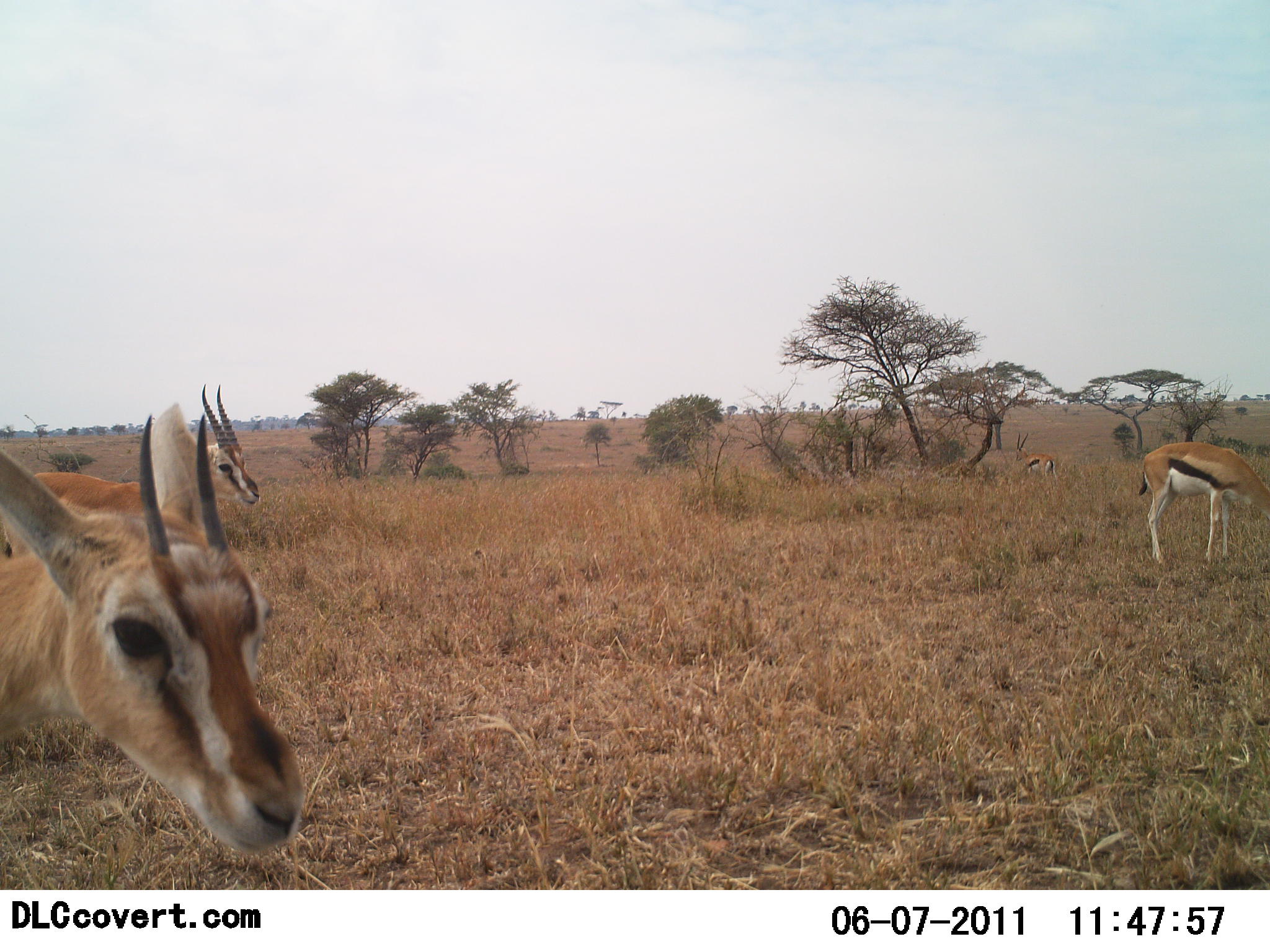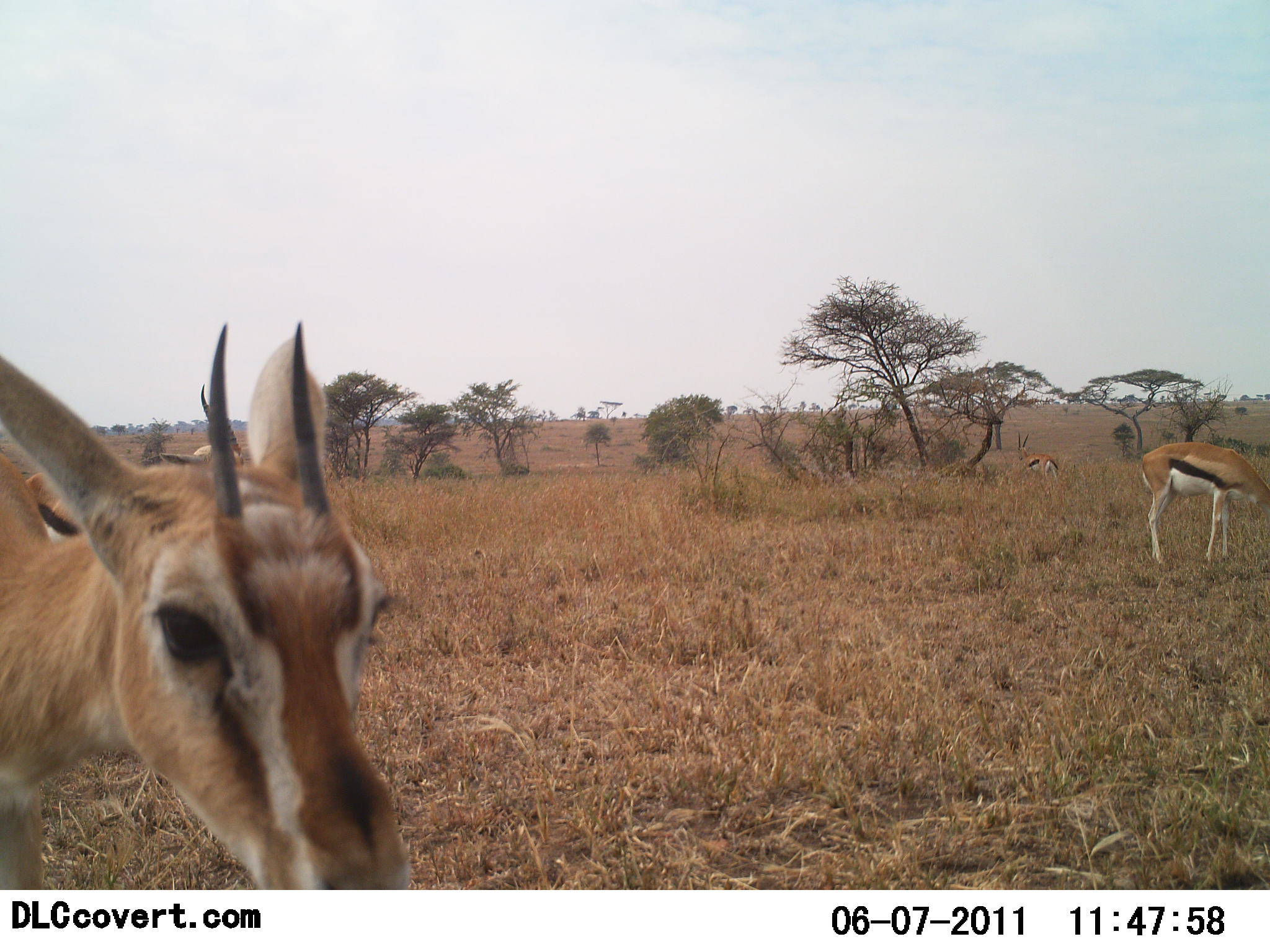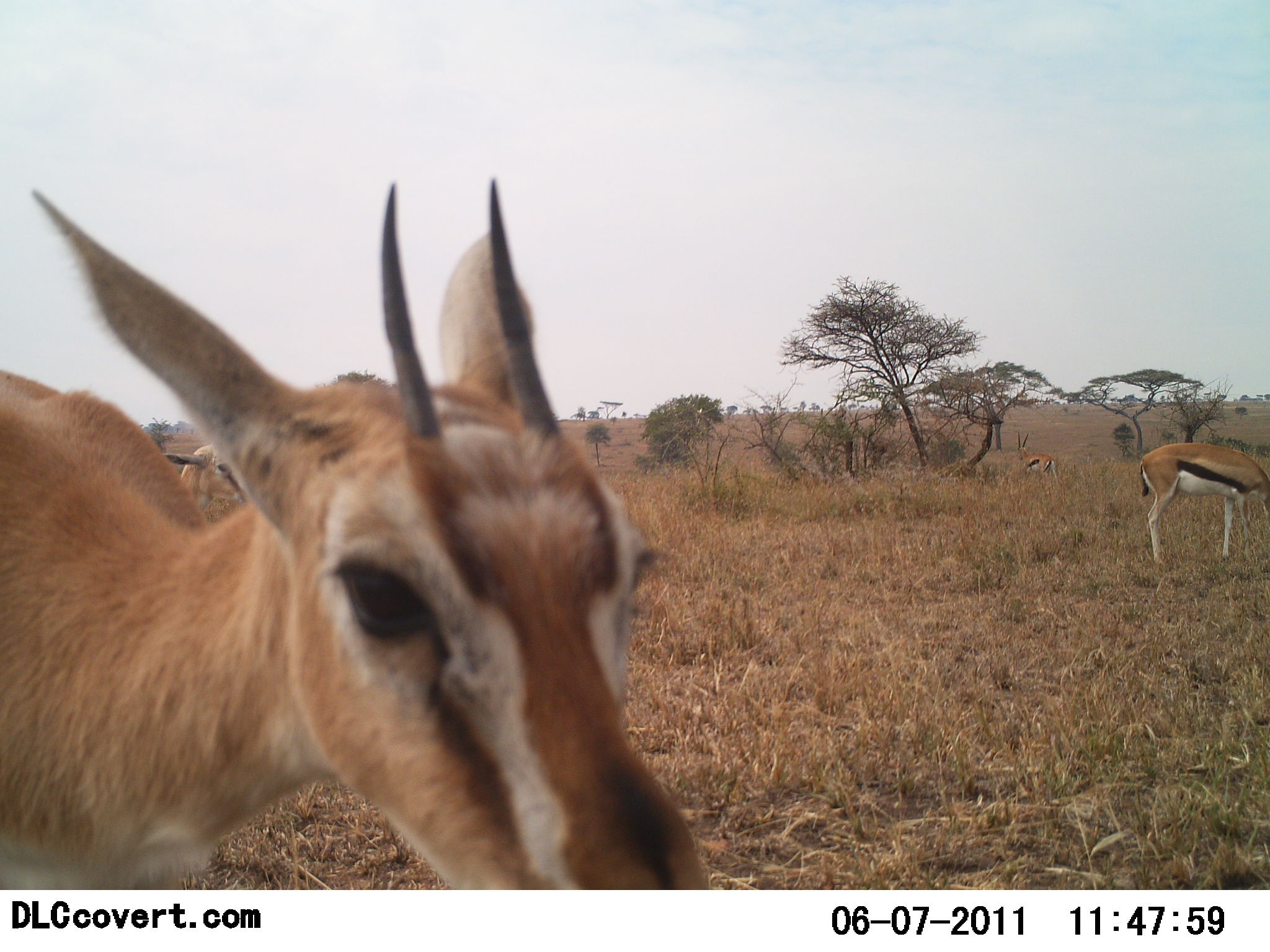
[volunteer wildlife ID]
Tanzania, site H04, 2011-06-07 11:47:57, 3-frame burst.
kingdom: Animalia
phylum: Chordata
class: Mammalia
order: Artiodactyla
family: Bovidae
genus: Eudorcas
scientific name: Eudorcas thomsonii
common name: thomson's gazelle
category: gazellethomsons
Gazellethomsons (thomson's gazelle) (Eudorcas thomsonii), count 4. Behavior (volunteer vote fractions): standing 64%, resting 0%, moving 82%, interacting 9%. Young present (vote fraction): 9%. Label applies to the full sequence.